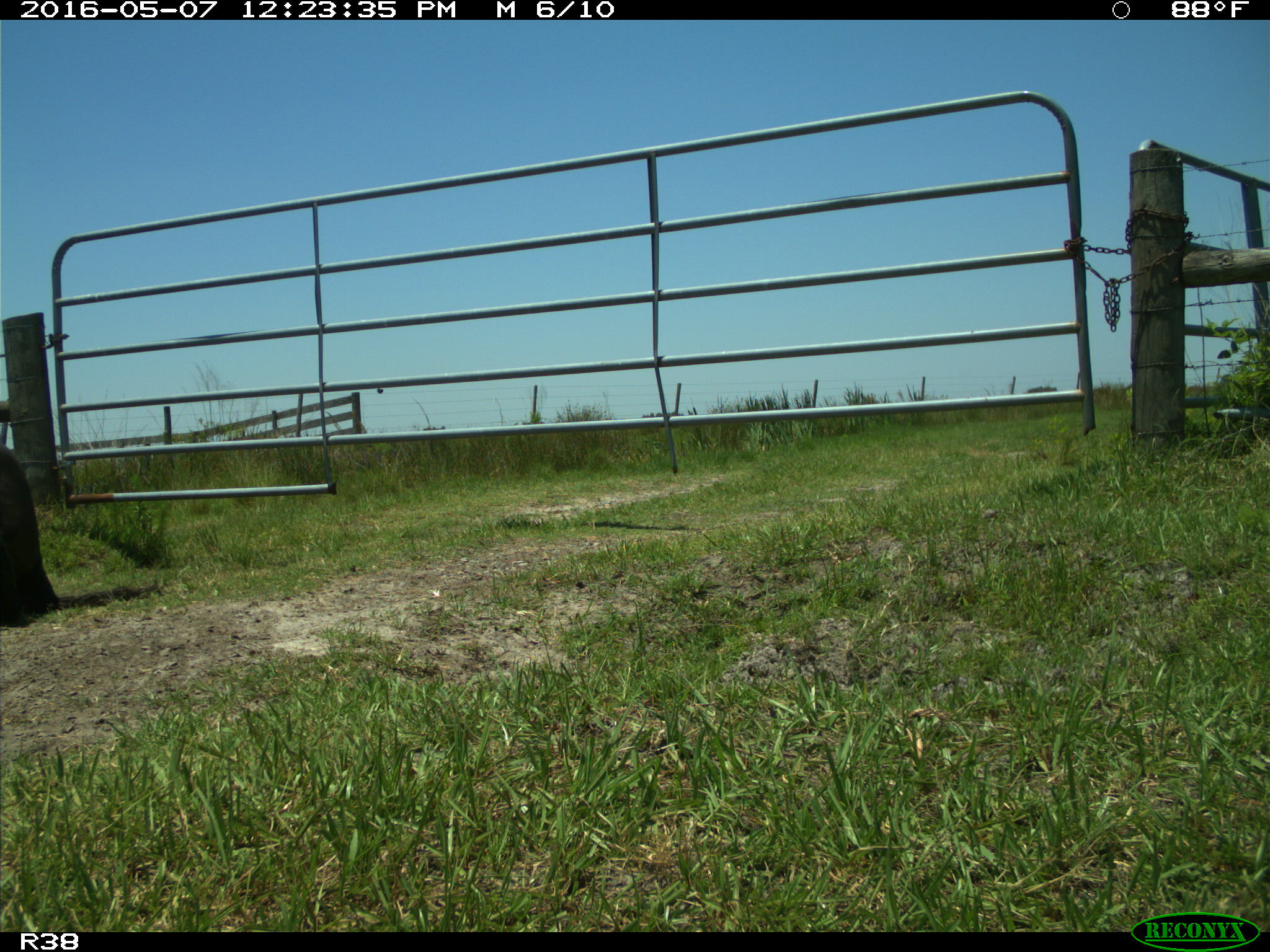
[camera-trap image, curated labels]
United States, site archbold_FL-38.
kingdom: Animalia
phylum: Chordata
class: Mammalia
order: Artiodactyla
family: Bovidae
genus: Bos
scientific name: Bos taurus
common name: domestic cow